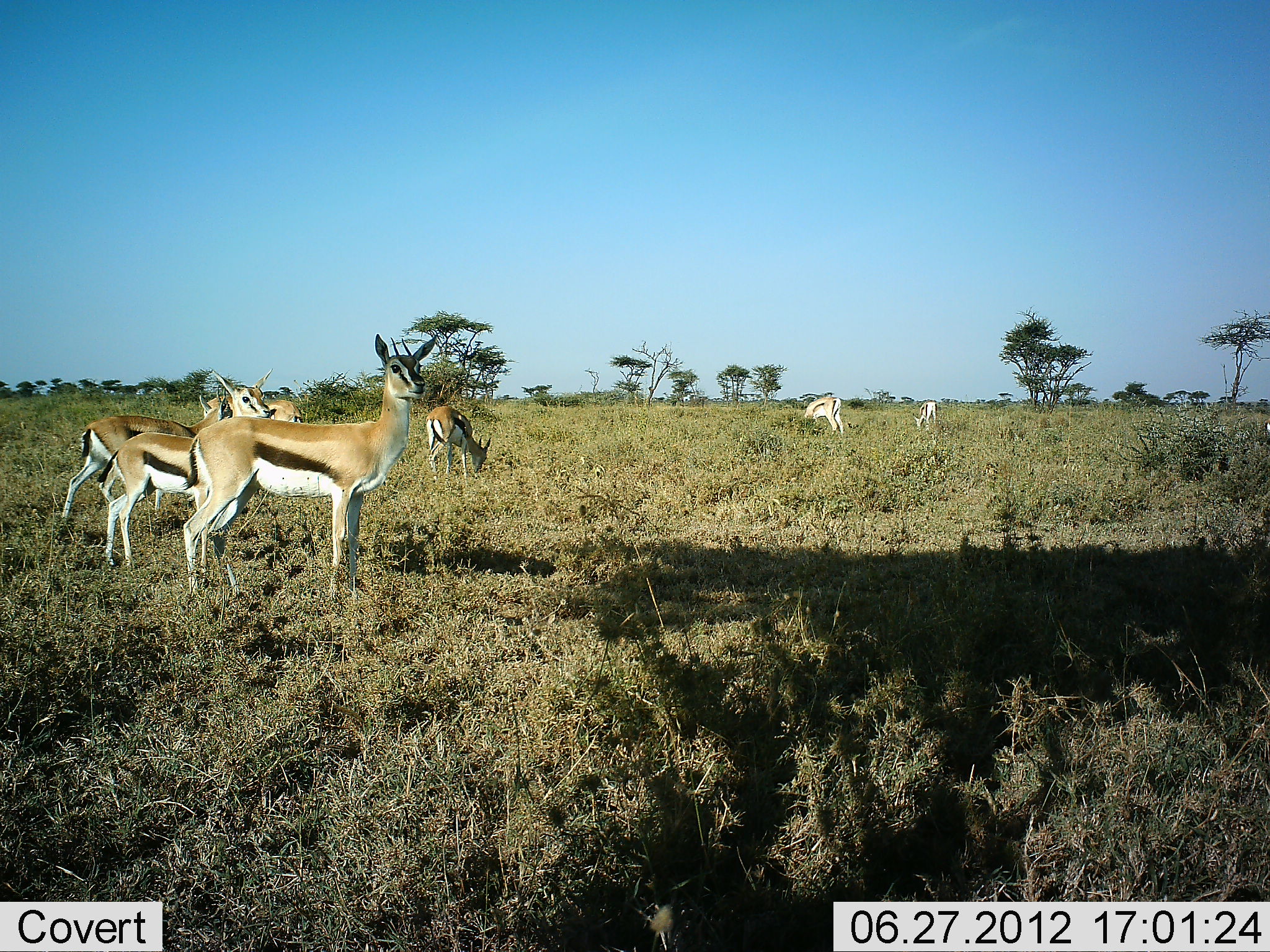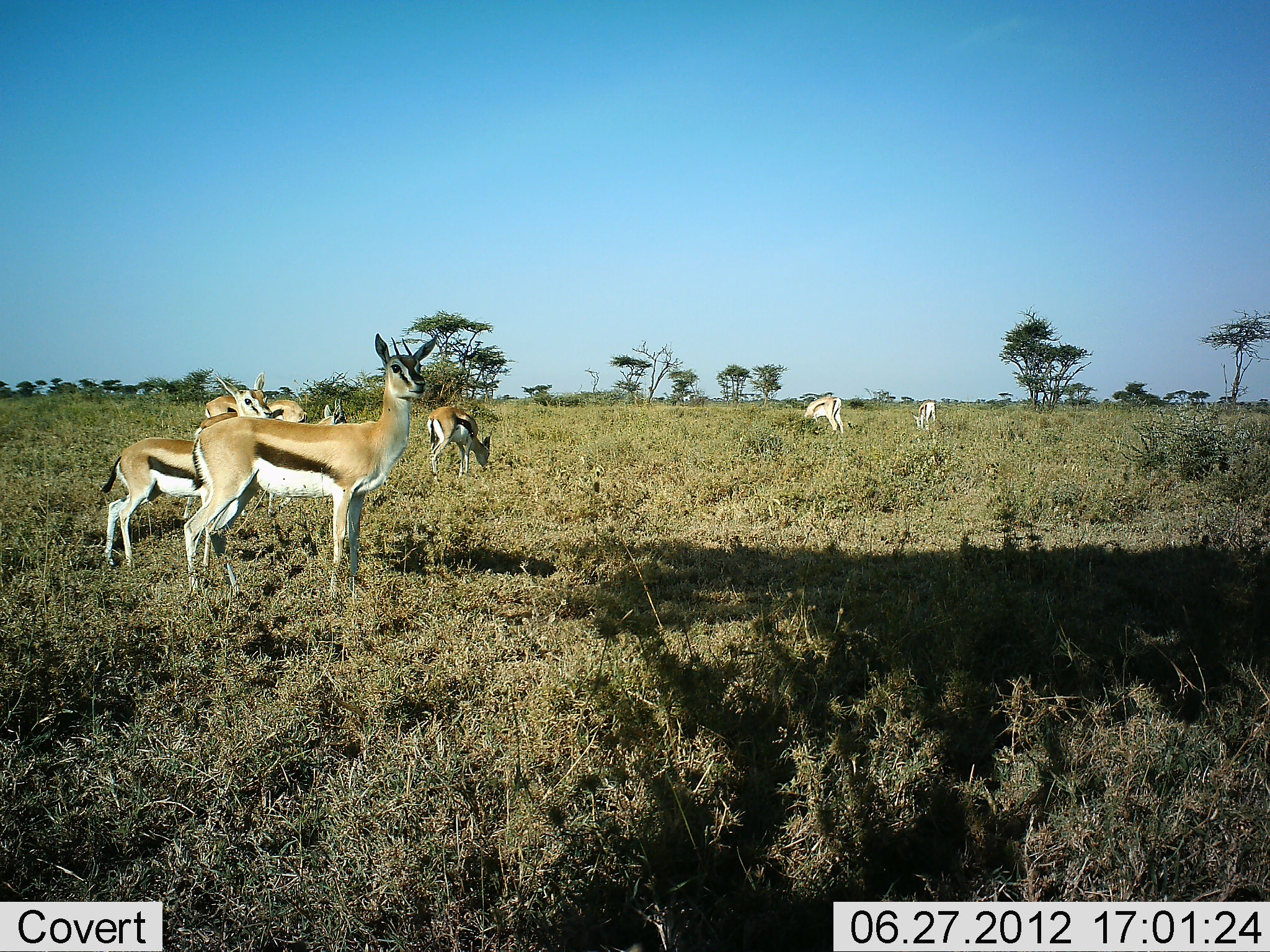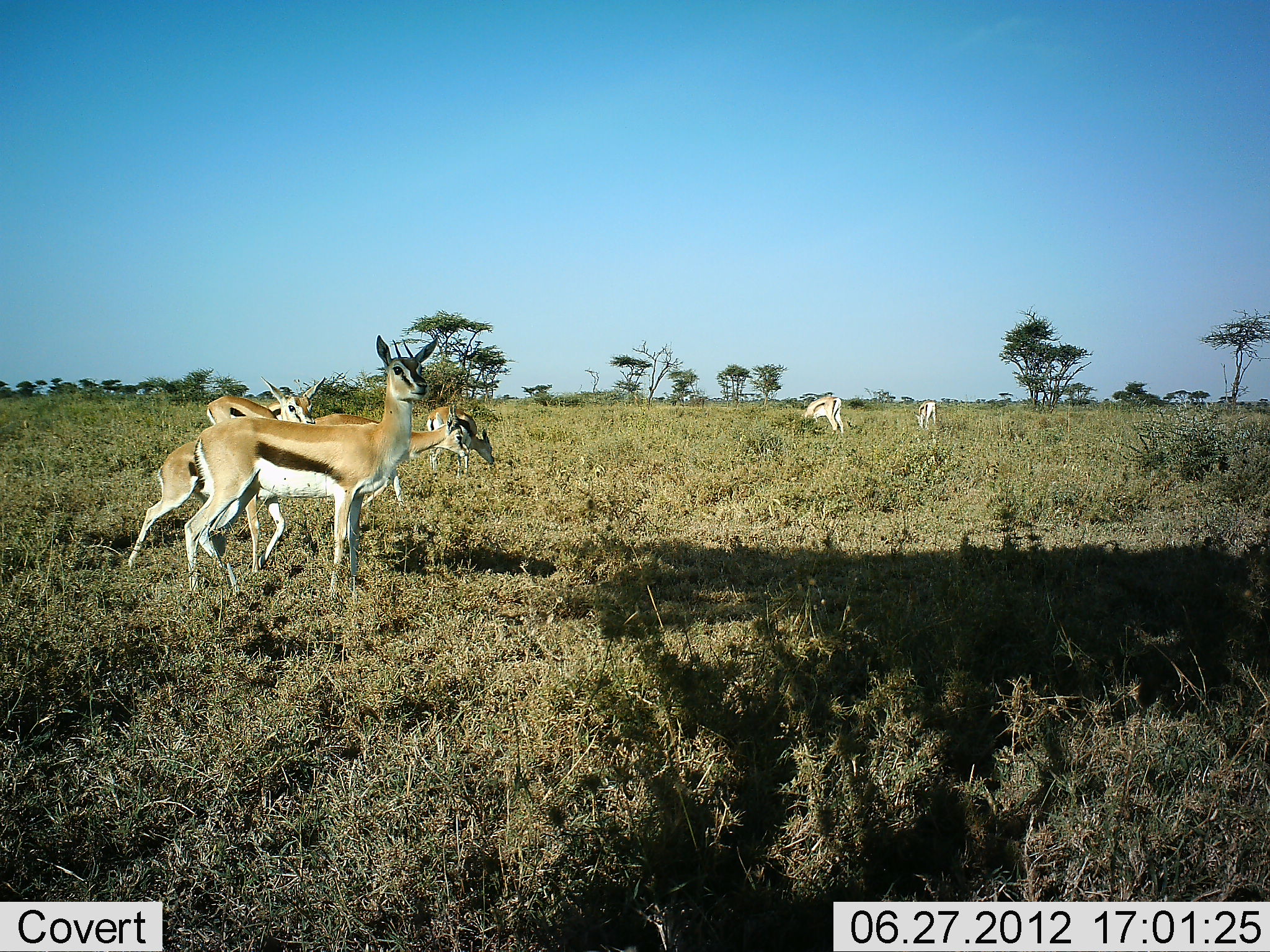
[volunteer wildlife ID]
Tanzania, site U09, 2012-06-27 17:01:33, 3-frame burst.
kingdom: Animalia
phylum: Chordata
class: Mammalia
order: Artiodactyla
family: Bovidae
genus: Eudorcas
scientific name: Eudorcas thomsonii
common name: thomson's gazelle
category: gazellethomsons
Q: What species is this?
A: Gazellethomsons (thomson's gazelle) (Eudorcas thomsonii).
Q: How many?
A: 7.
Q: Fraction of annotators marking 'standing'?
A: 80%.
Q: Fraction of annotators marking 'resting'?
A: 20%.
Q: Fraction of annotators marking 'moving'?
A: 50%.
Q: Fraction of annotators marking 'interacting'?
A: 0%.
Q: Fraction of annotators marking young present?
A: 10%.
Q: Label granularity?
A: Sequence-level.